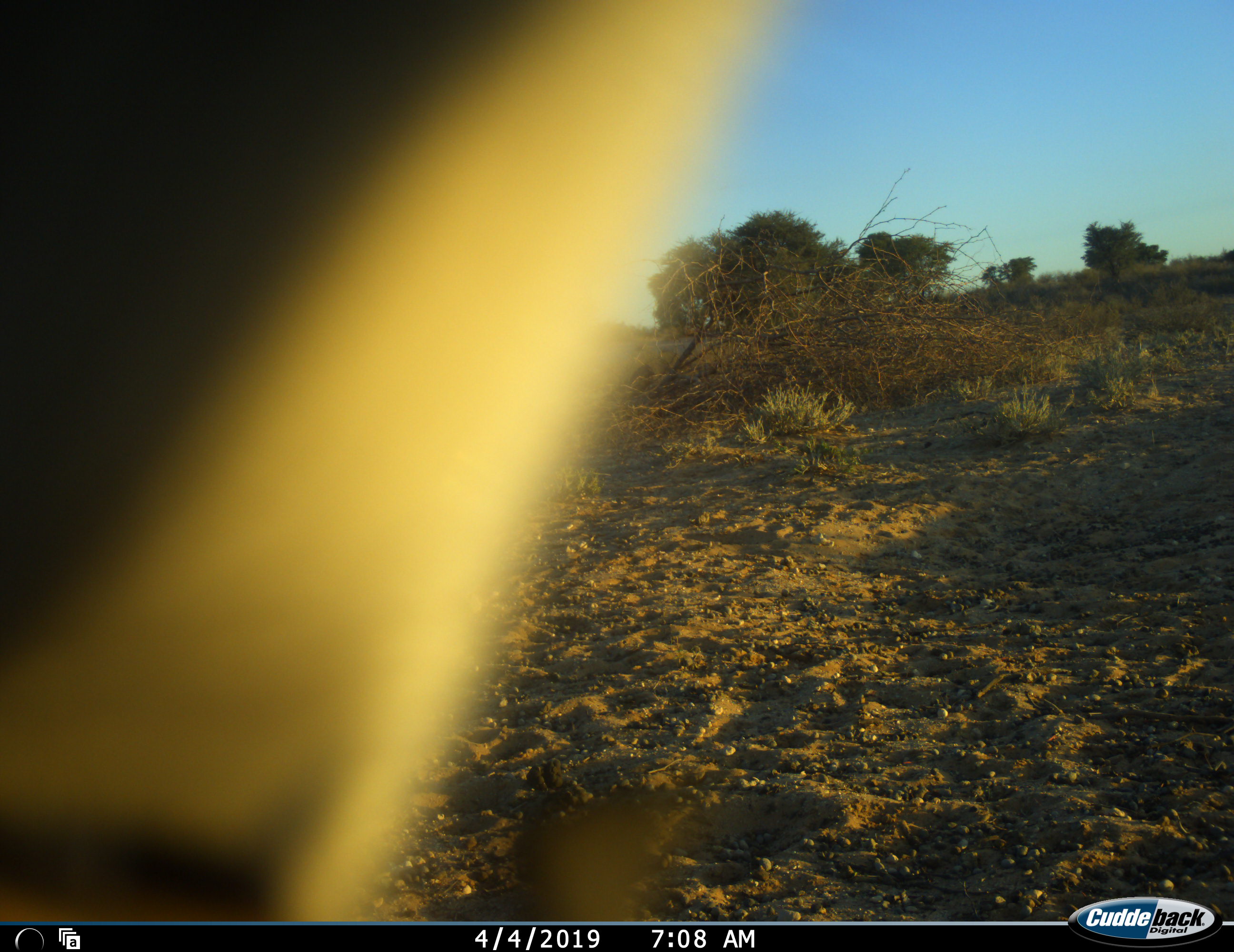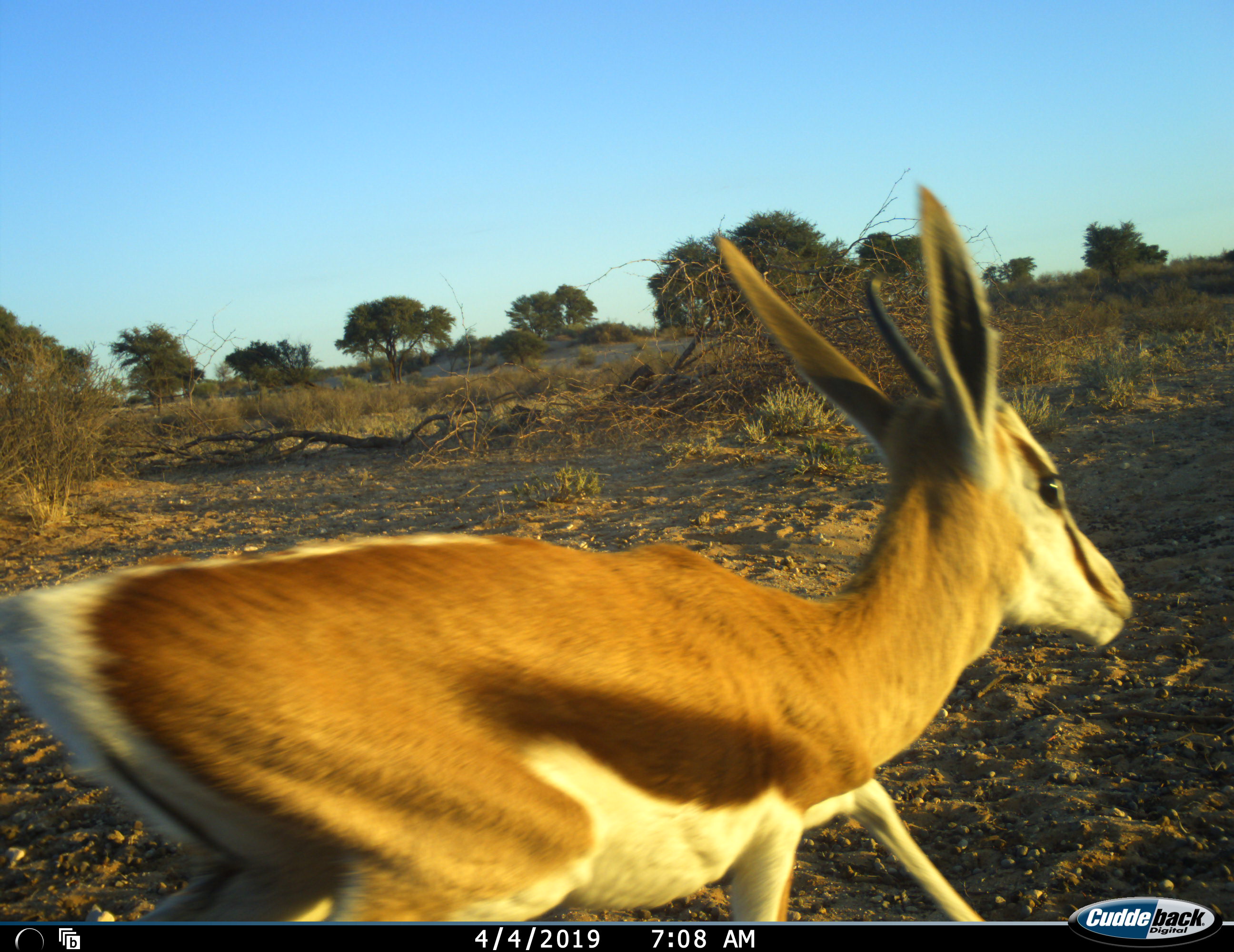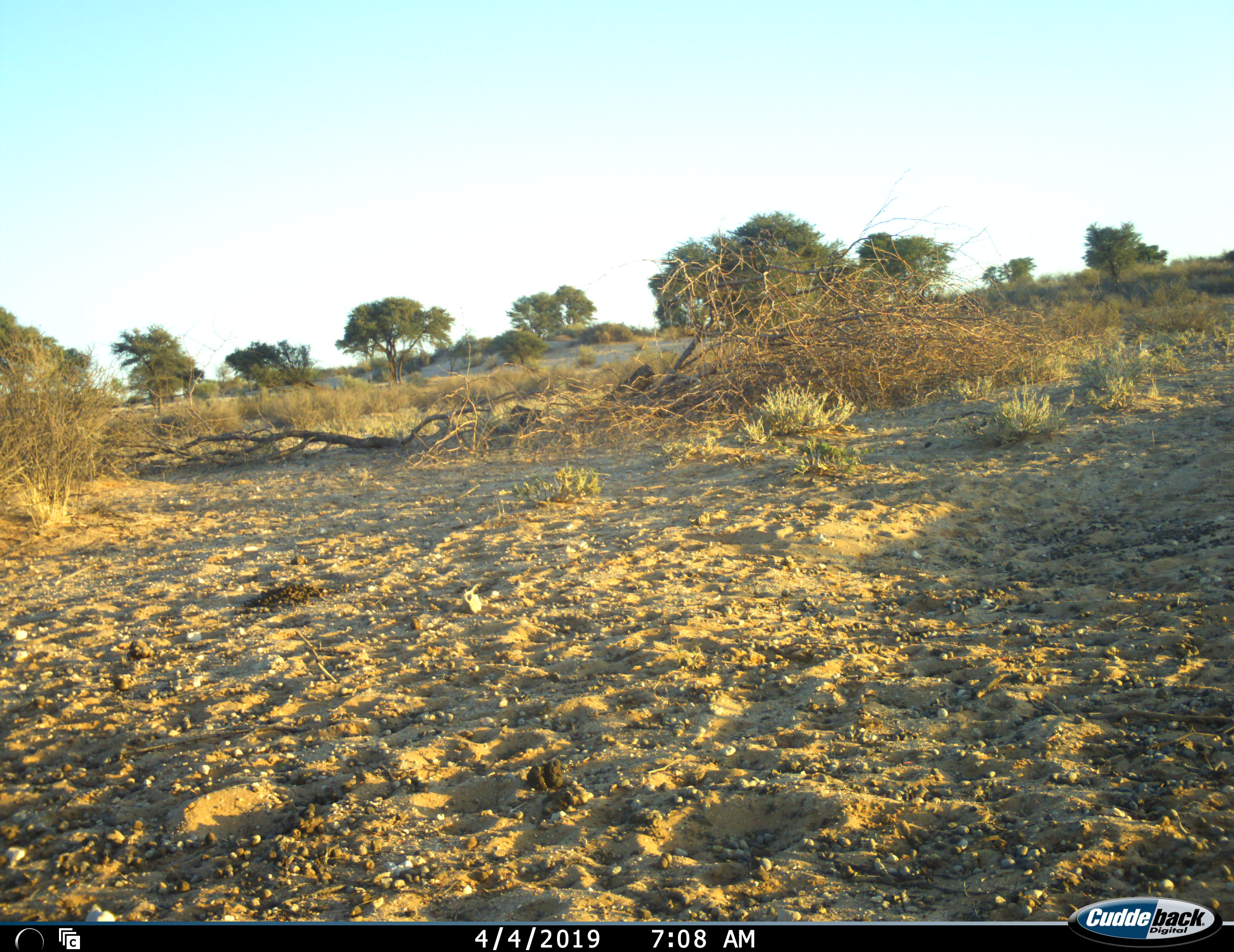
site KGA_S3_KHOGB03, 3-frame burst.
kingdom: Animalia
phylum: Chordata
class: Mammalia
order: Artiodactyla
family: Bovidae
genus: Antidorcas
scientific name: Antidorcas marsupialis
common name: springbok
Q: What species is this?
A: Springbok (Antidorcas marsupialis).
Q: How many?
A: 1.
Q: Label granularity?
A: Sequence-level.